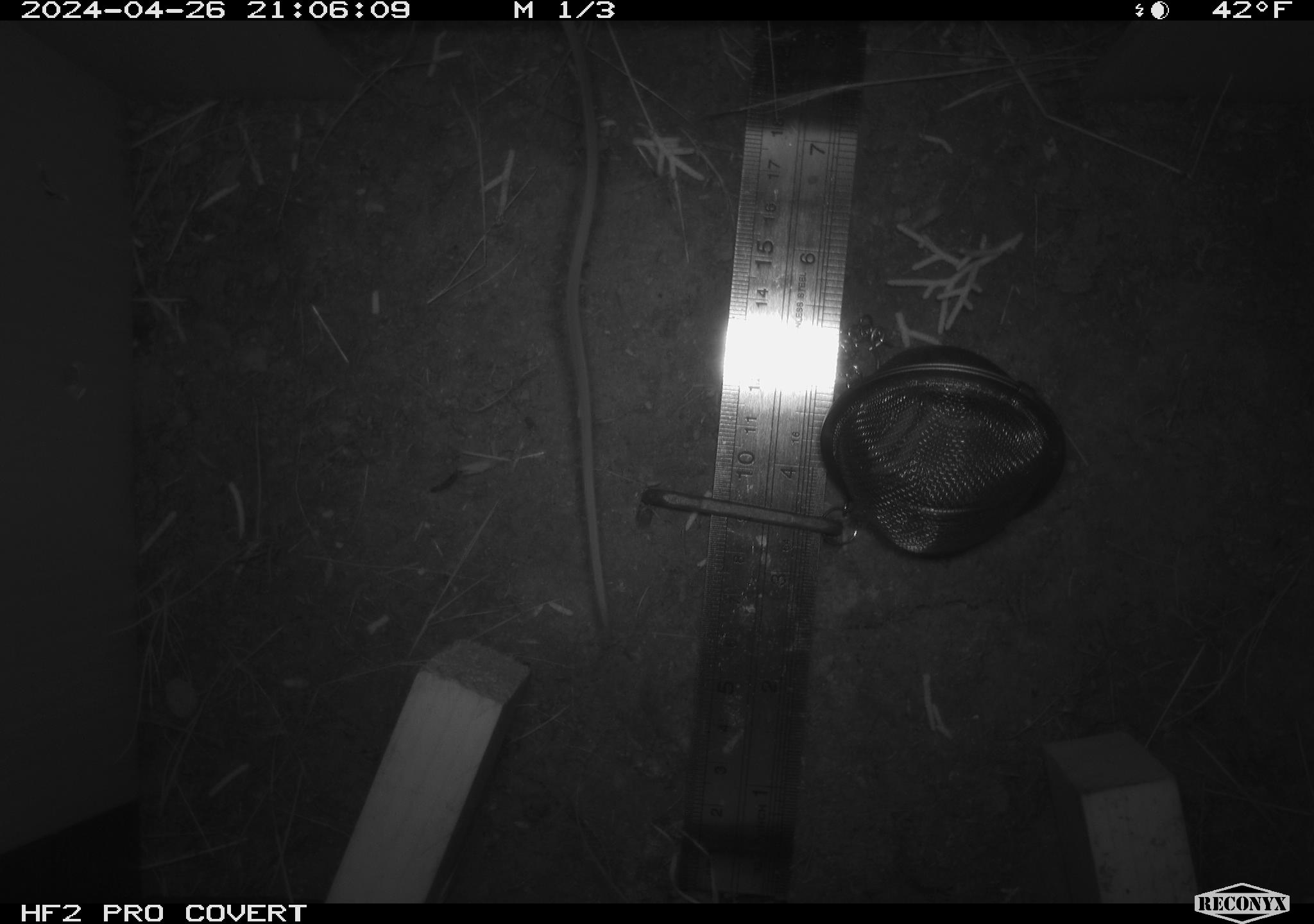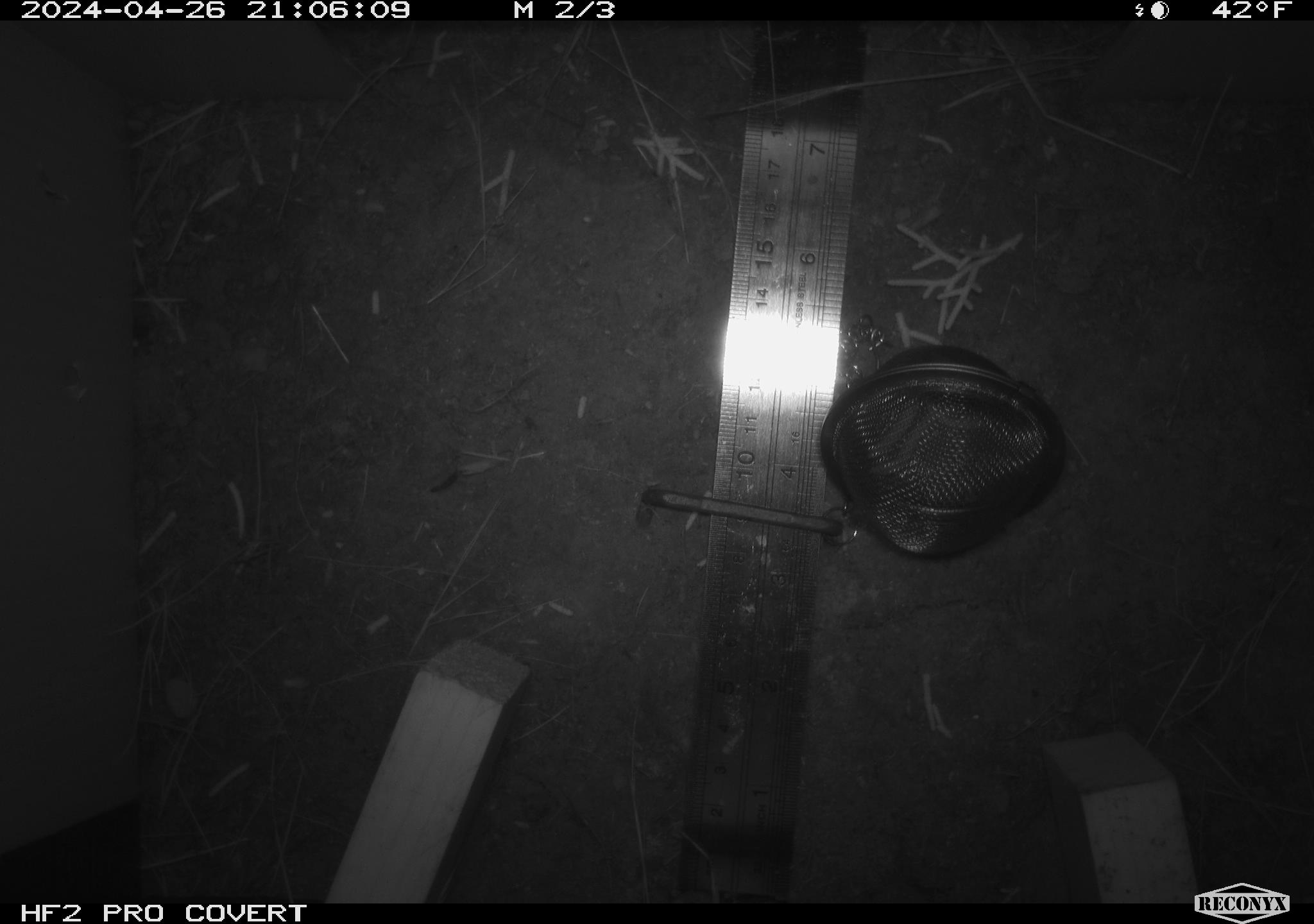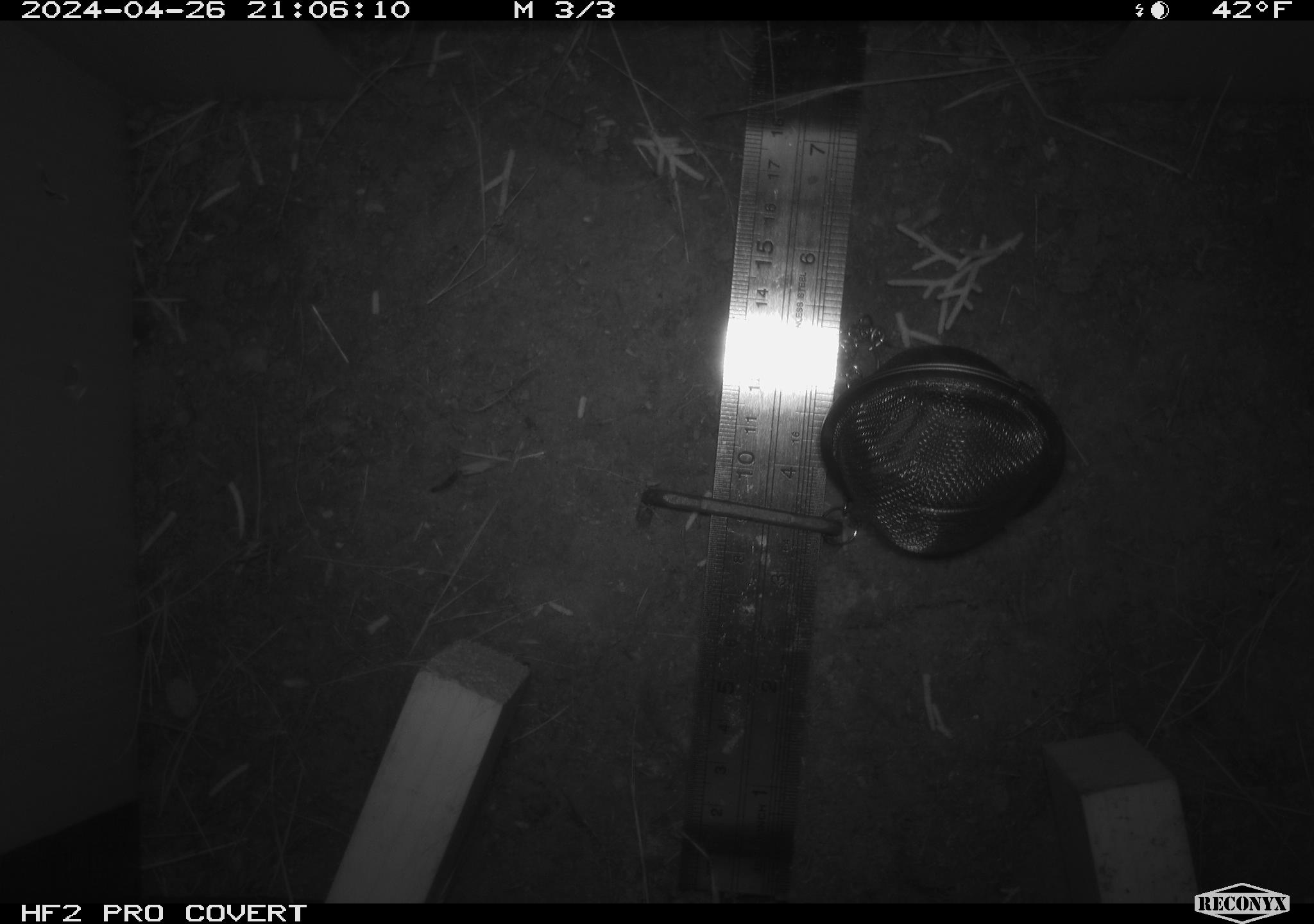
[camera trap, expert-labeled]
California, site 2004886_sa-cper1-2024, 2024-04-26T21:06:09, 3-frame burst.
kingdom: Animalia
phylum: Chordata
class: Mammalia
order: Rodentia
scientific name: Rodentia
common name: rodent